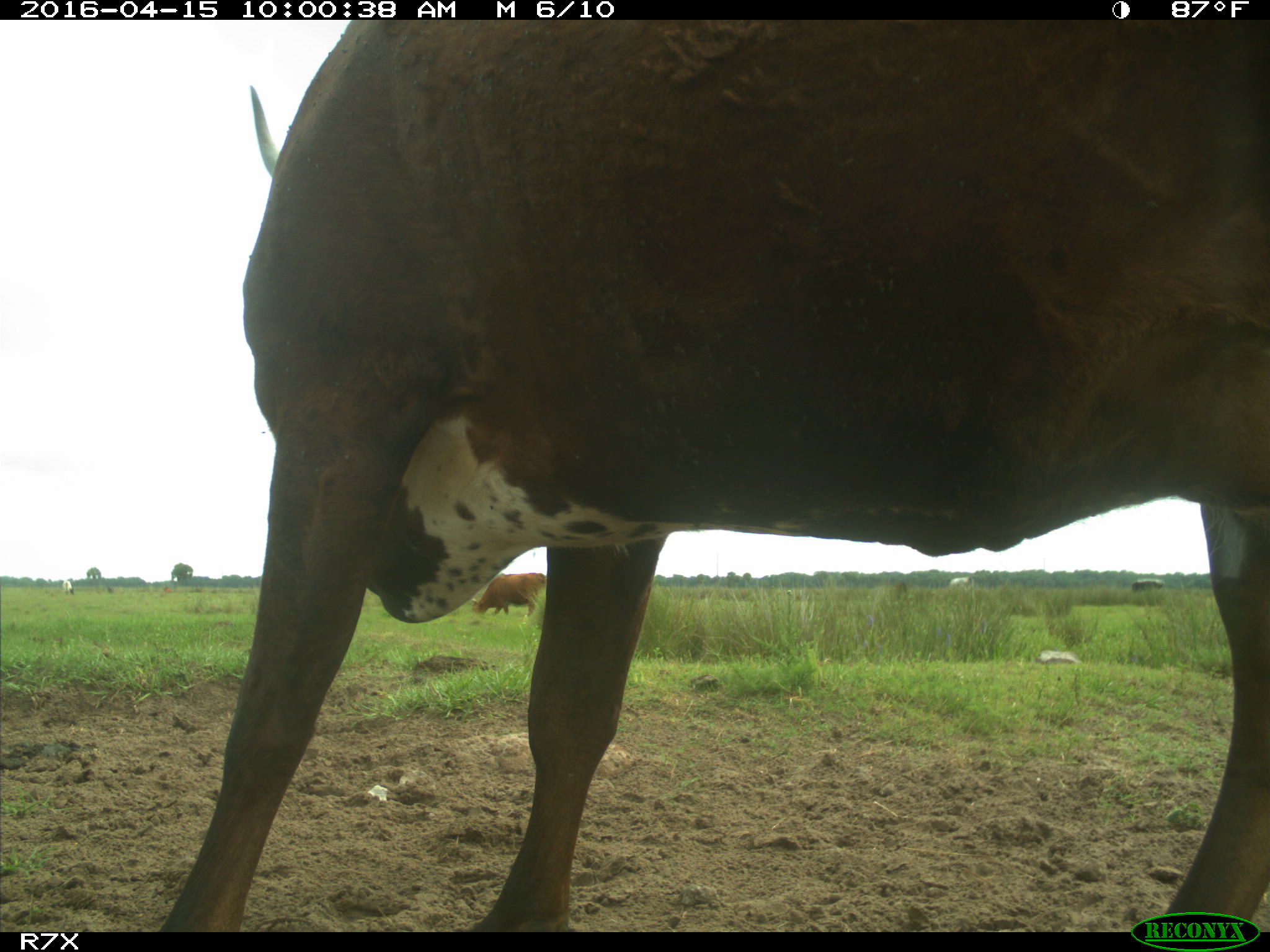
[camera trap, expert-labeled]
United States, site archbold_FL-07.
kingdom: Animalia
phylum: Chordata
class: Mammalia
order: Artiodactyla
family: Bovidae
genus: Bos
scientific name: Bos taurus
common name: domestic cow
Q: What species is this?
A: Bos taurus (domestic cow).